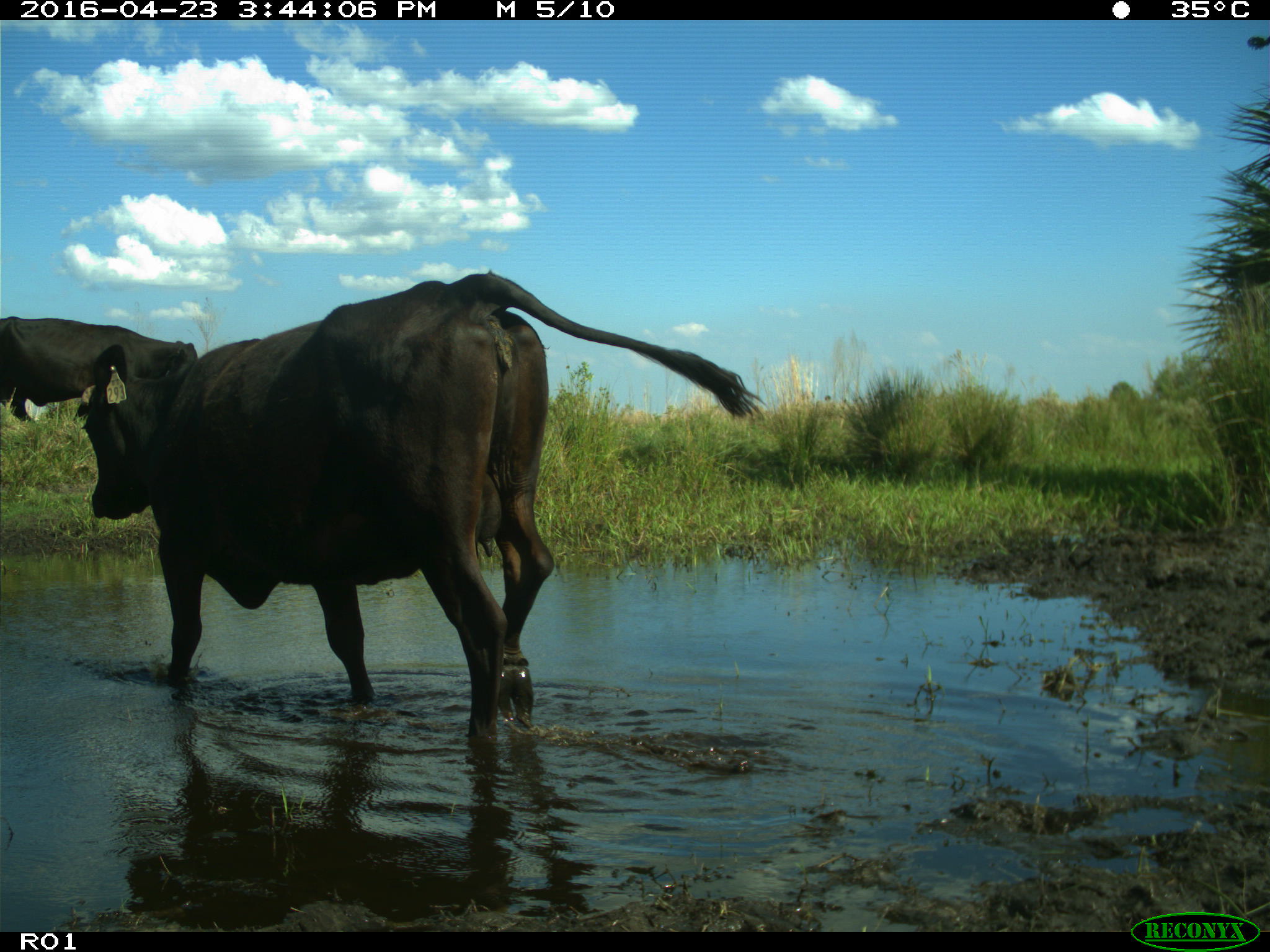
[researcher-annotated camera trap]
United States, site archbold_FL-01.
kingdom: Animalia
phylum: Chordata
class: Mammalia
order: Artiodactyla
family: Bovidae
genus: Bos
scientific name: Bos taurus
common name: domestic cow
Bos taurus (domestic cow).